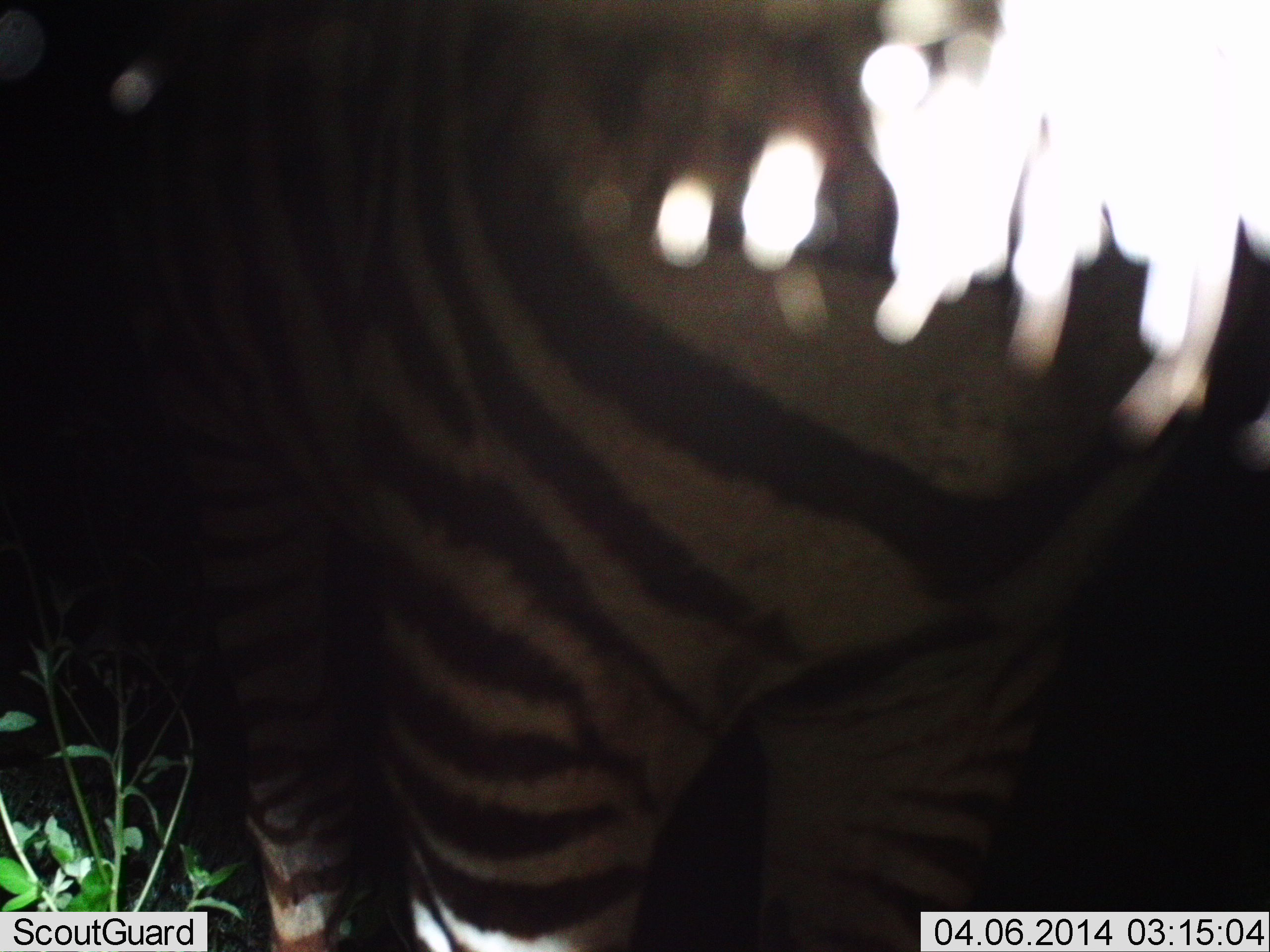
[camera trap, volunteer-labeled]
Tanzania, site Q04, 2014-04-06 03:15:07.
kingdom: Animalia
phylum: Chordata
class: Mammalia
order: Perissodactyla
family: Equidae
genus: Equus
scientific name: Equus quagga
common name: plains zebra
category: zebra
Zebra (plains zebra) (Equus quagga), count 1. Behavior (volunteer vote fractions): standing 90%, resting 0%, moving 0%, interacting 10%. Young present (vote fraction): 0%. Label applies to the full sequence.